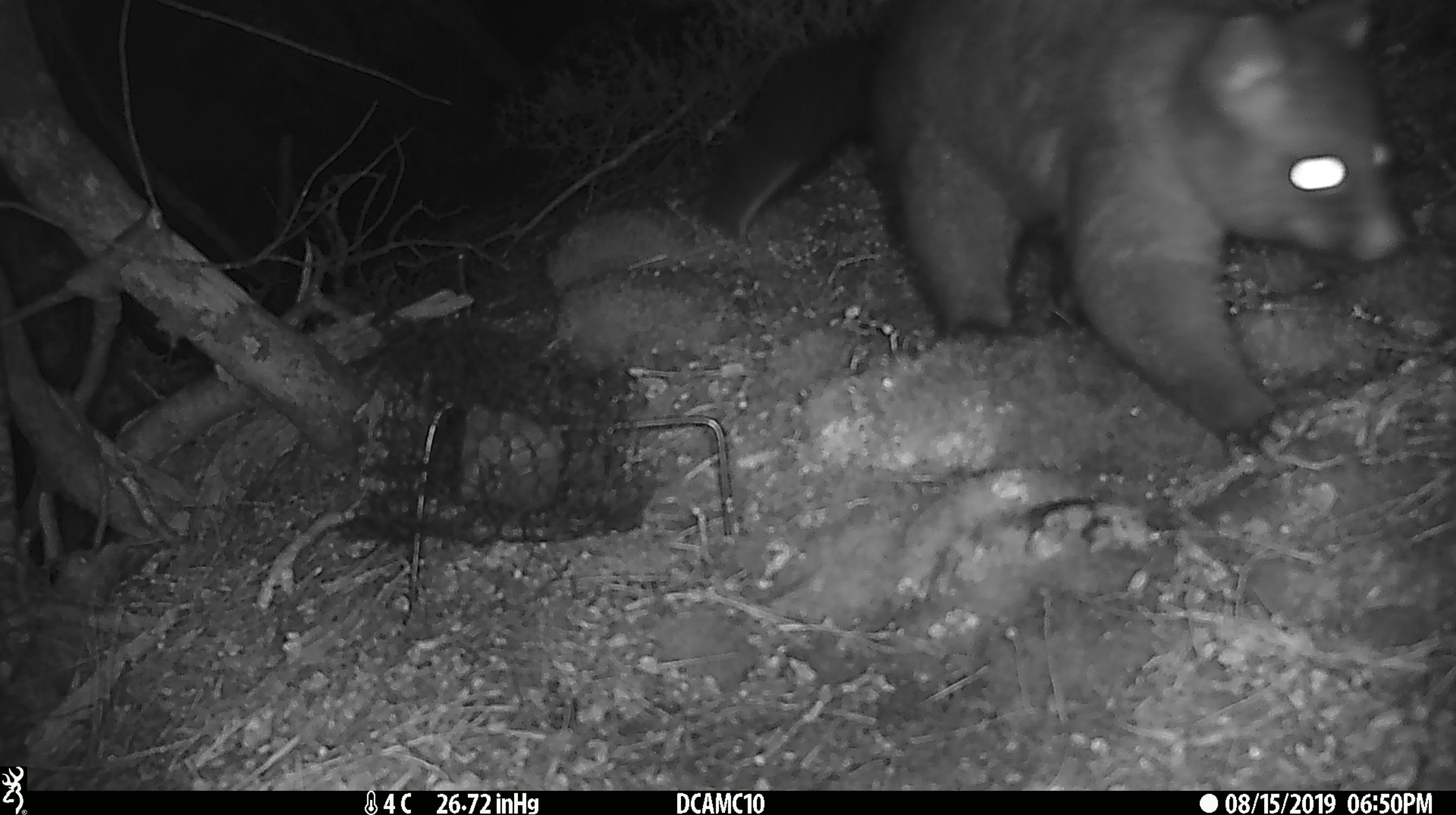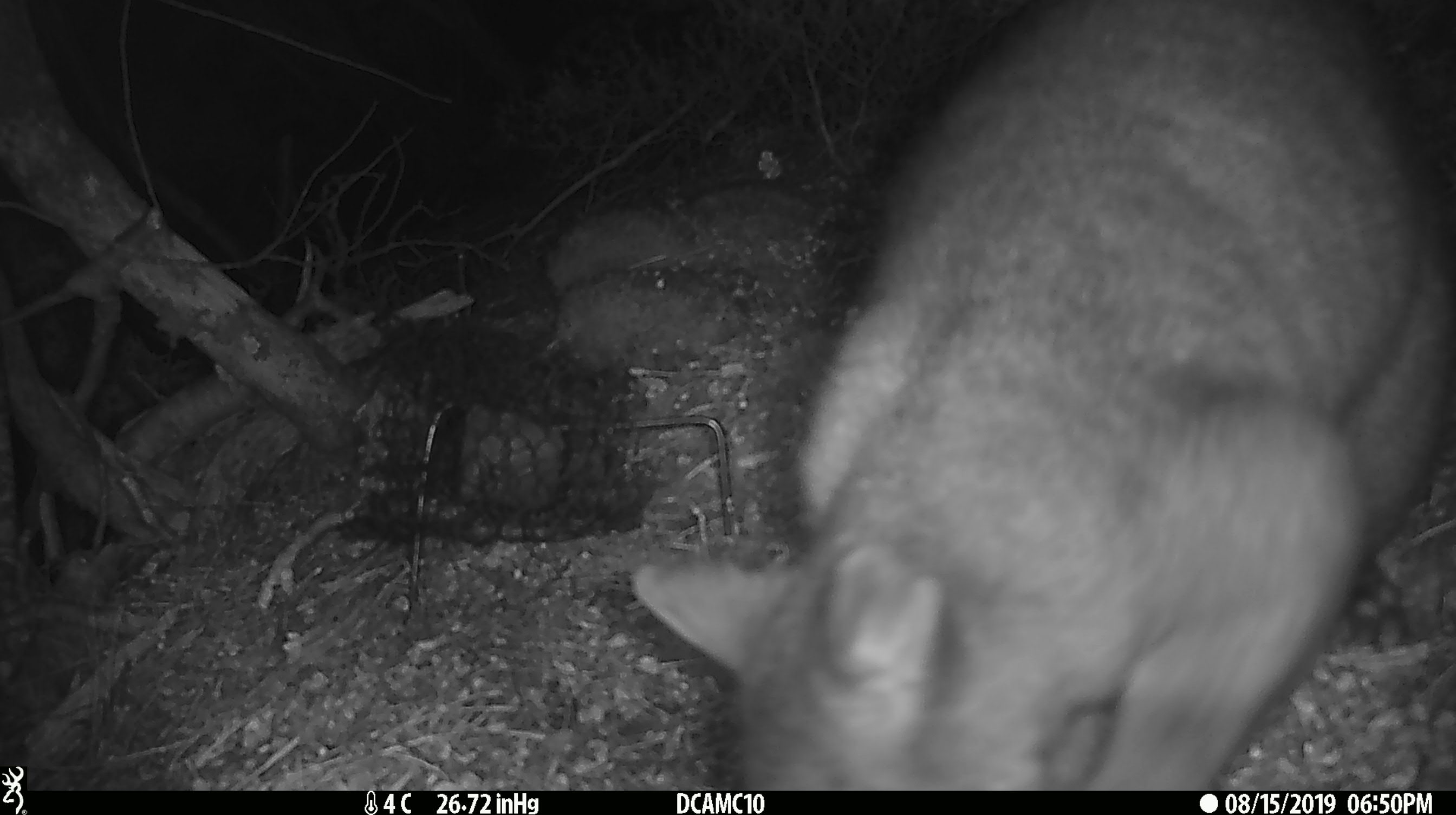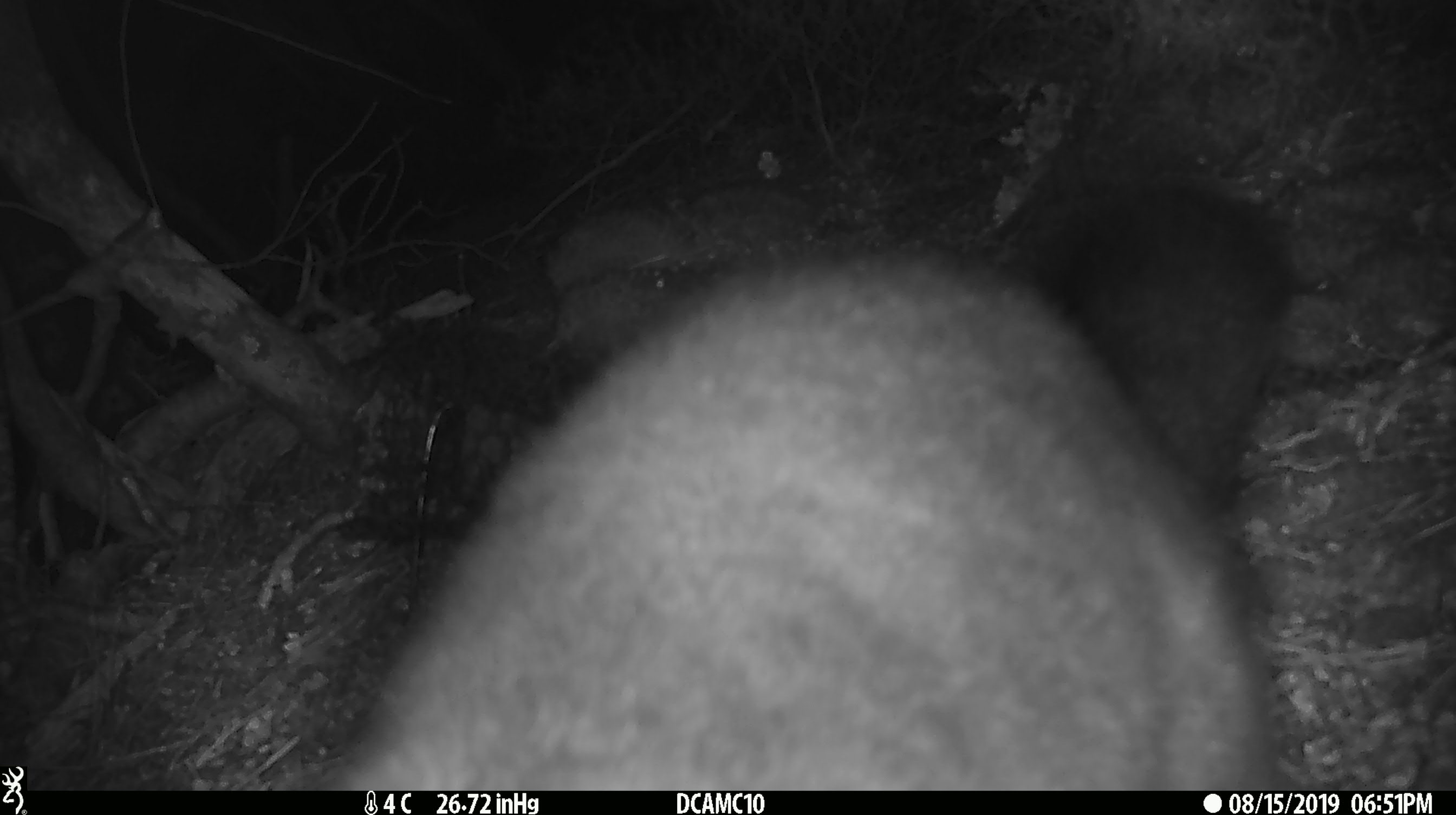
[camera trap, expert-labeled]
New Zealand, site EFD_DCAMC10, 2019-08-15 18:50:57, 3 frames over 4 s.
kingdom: Animalia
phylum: Chordata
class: Mammalia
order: Diprotodontia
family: Phalangeridae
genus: Trichosurus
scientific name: Trichosurus vulpecula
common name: common brushtail possum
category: possum